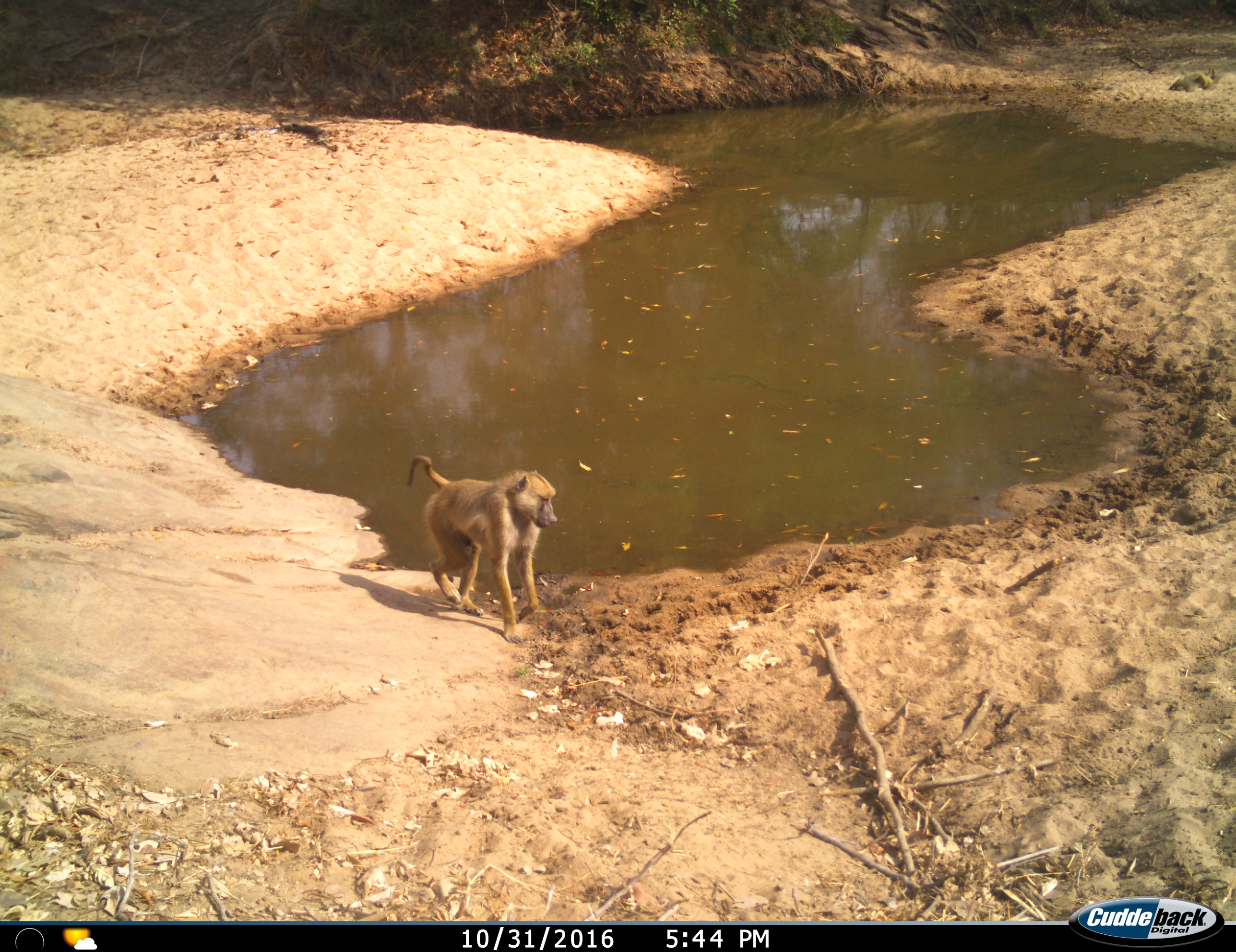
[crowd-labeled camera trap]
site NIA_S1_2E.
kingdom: Animalia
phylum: Chordata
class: Mammalia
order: Primates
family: Cercopithecidae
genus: Papio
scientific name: Papio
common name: baboon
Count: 1.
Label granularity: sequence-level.